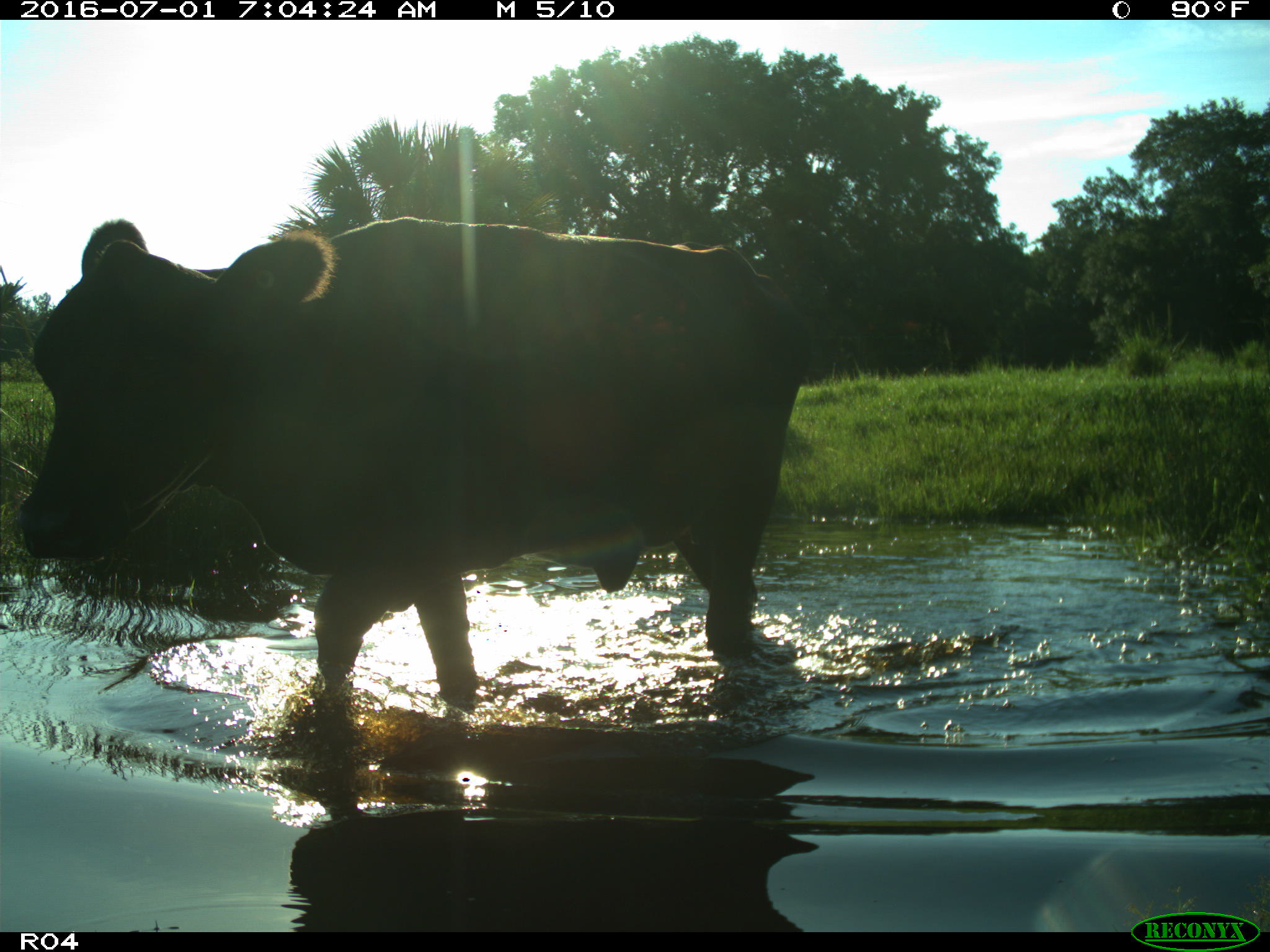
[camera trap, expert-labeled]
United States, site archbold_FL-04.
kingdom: Animalia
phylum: Chordata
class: Mammalia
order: Artiodactyla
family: Bovidae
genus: Bos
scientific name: Bos taurus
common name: domestic cow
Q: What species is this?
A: Bos taurus (domestic cow).